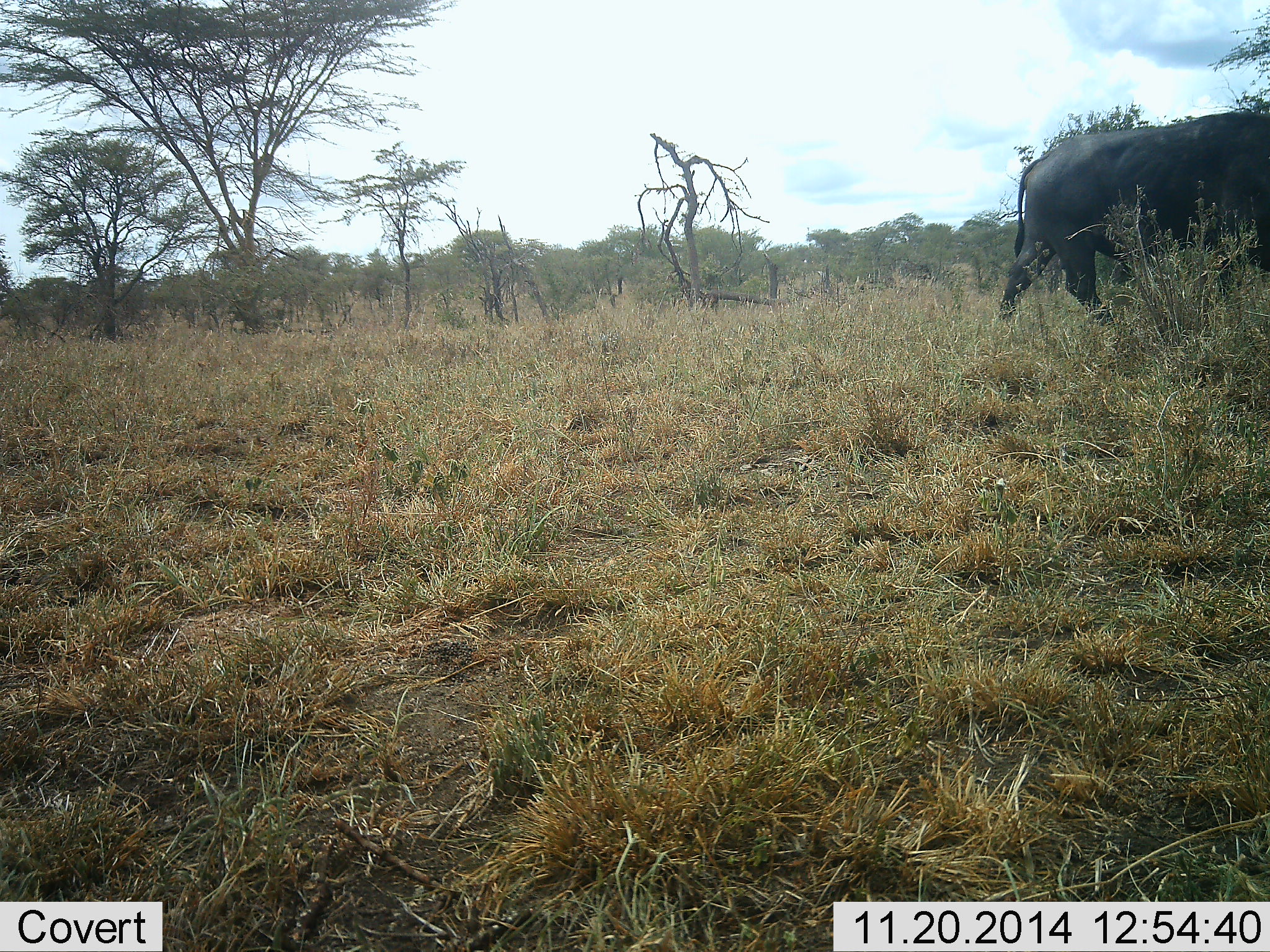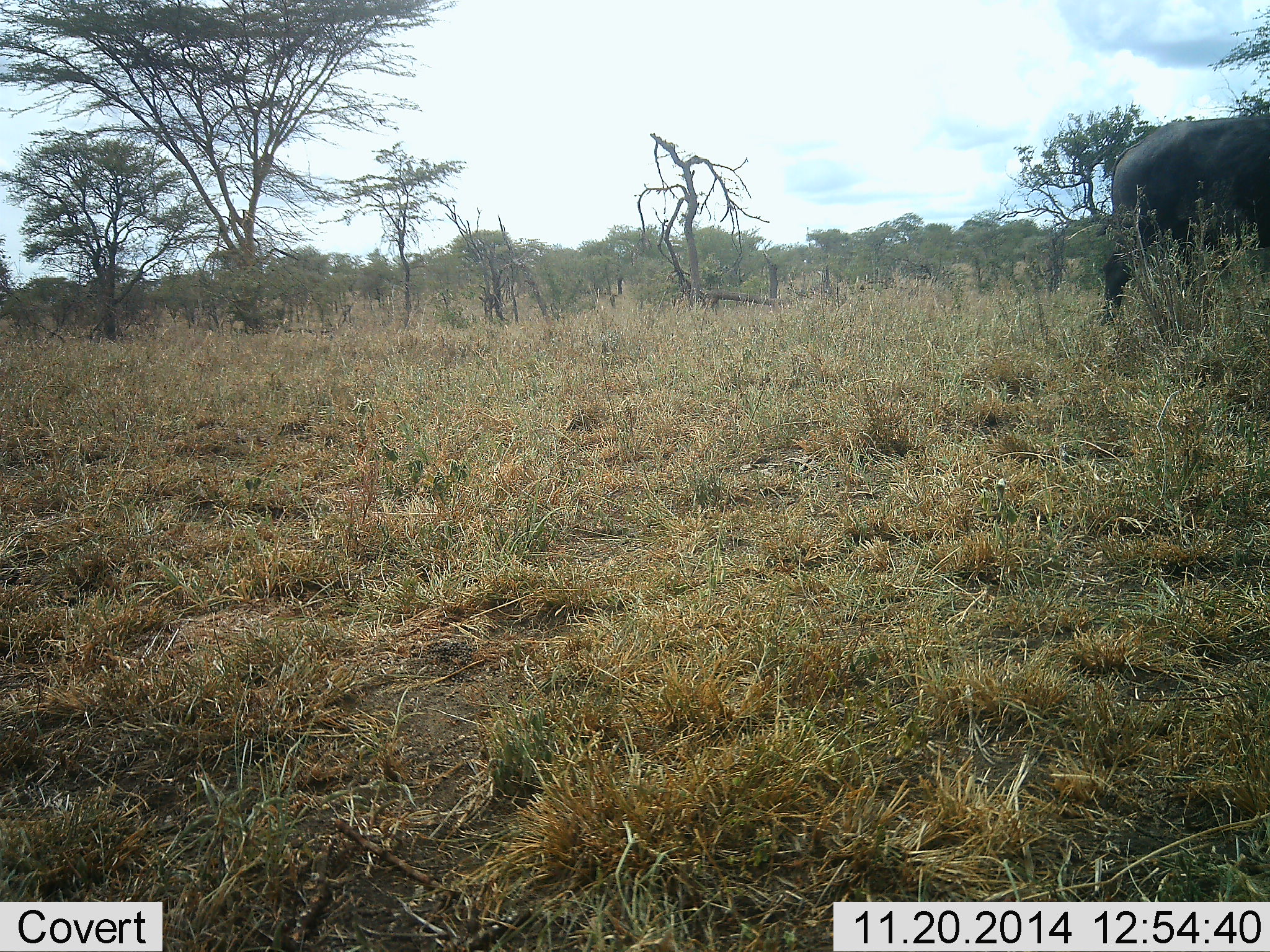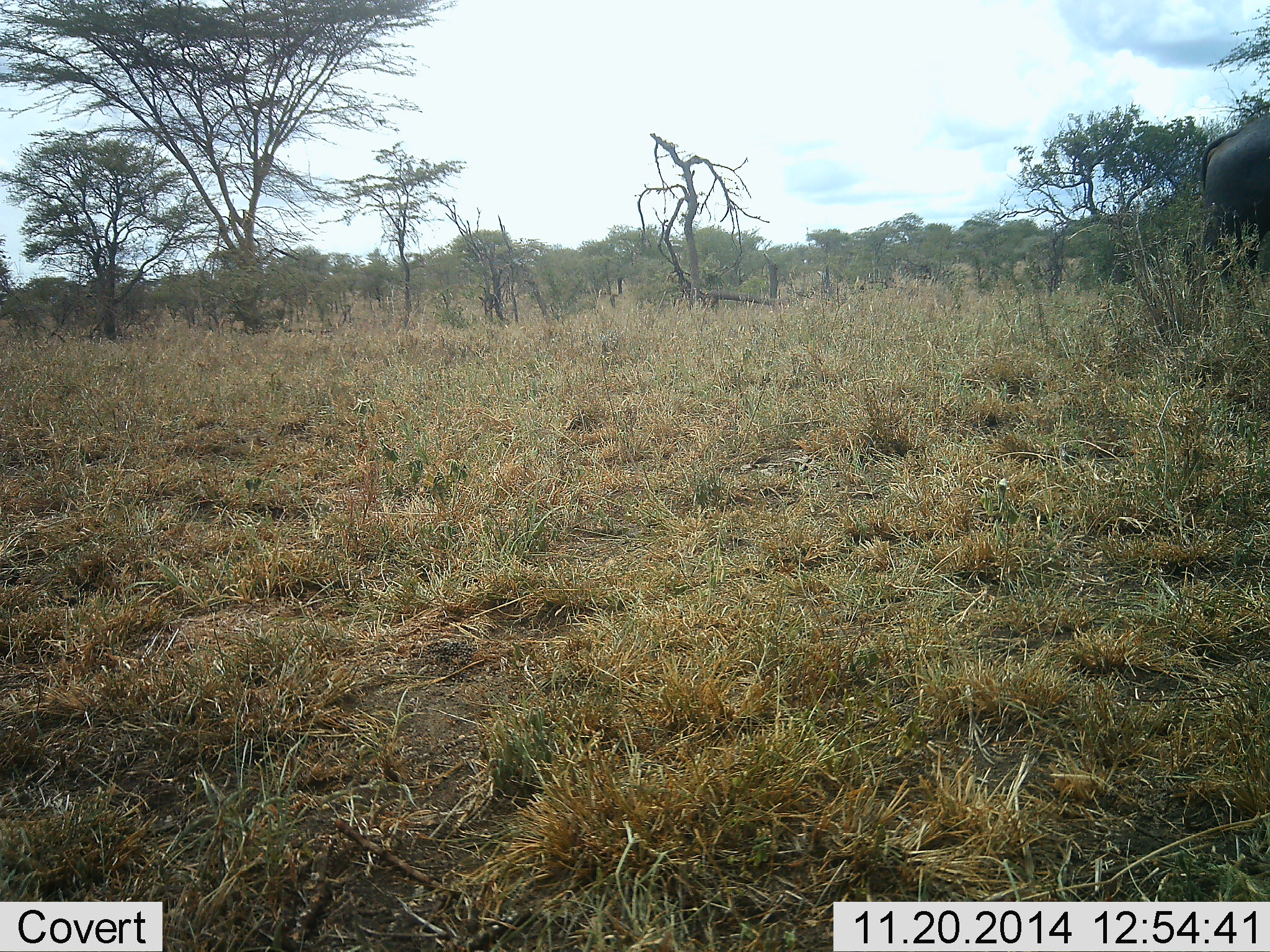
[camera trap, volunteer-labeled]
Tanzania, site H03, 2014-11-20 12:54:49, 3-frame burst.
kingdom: Animalia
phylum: Chordata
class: Mammalia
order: Artiodactyla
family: Bovidae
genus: Syncerus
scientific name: Syncerus caffer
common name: cape buffalo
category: buffalo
Buffalo (cape buffalo) (Syncerus caffer), count 1. Behavior (volunteer vote fractions): standing 0%, resting 0%, moving 100%, interacting 0%. Young present (vote fraction): 0%. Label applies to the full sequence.